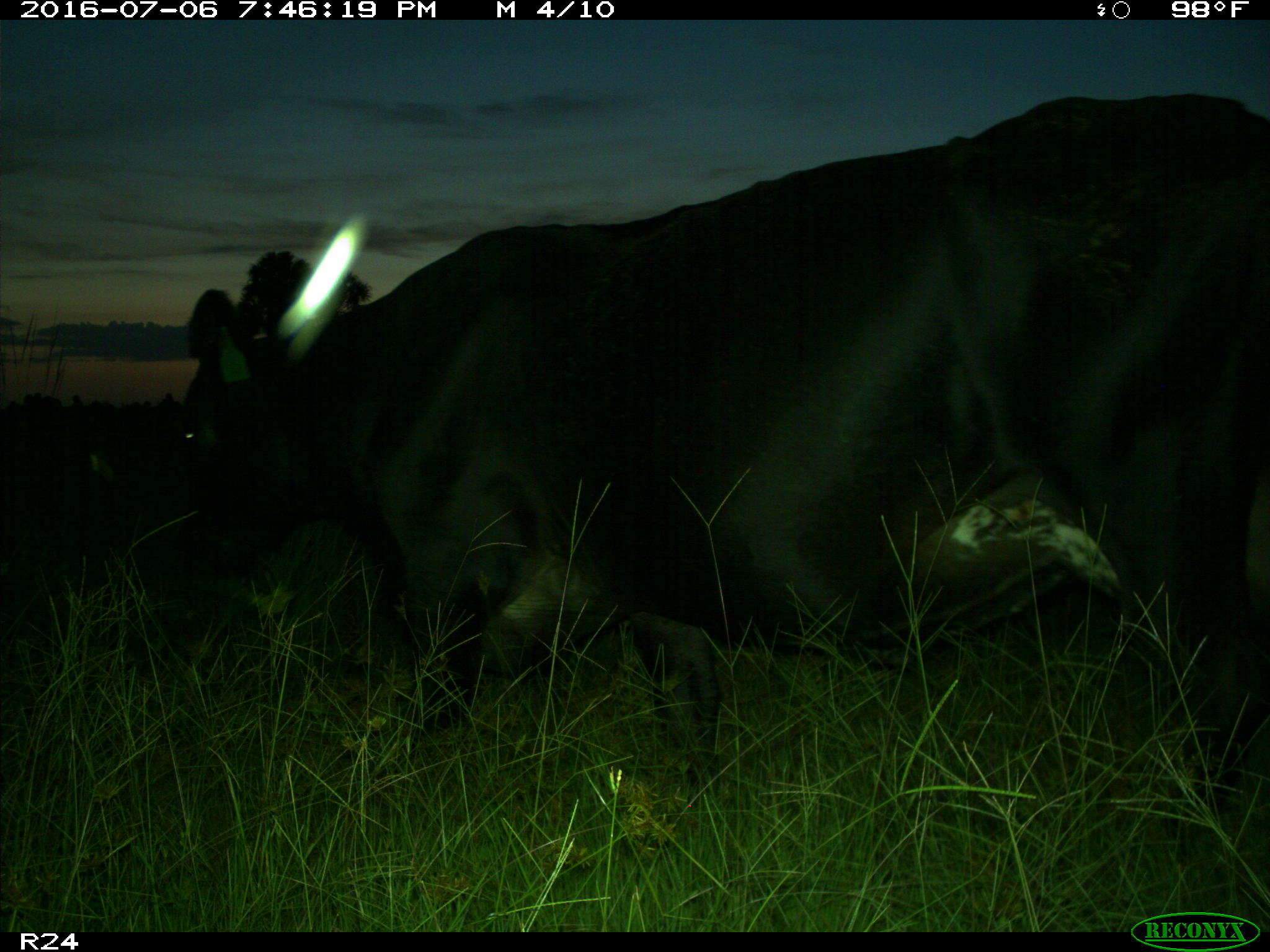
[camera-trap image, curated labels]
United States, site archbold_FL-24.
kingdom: Animalia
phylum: Chordata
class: Mammalia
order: Artiodactyla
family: Bovidae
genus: Bos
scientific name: Bos taurus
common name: domestic cow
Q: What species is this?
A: Bos taurus (domestic cow).